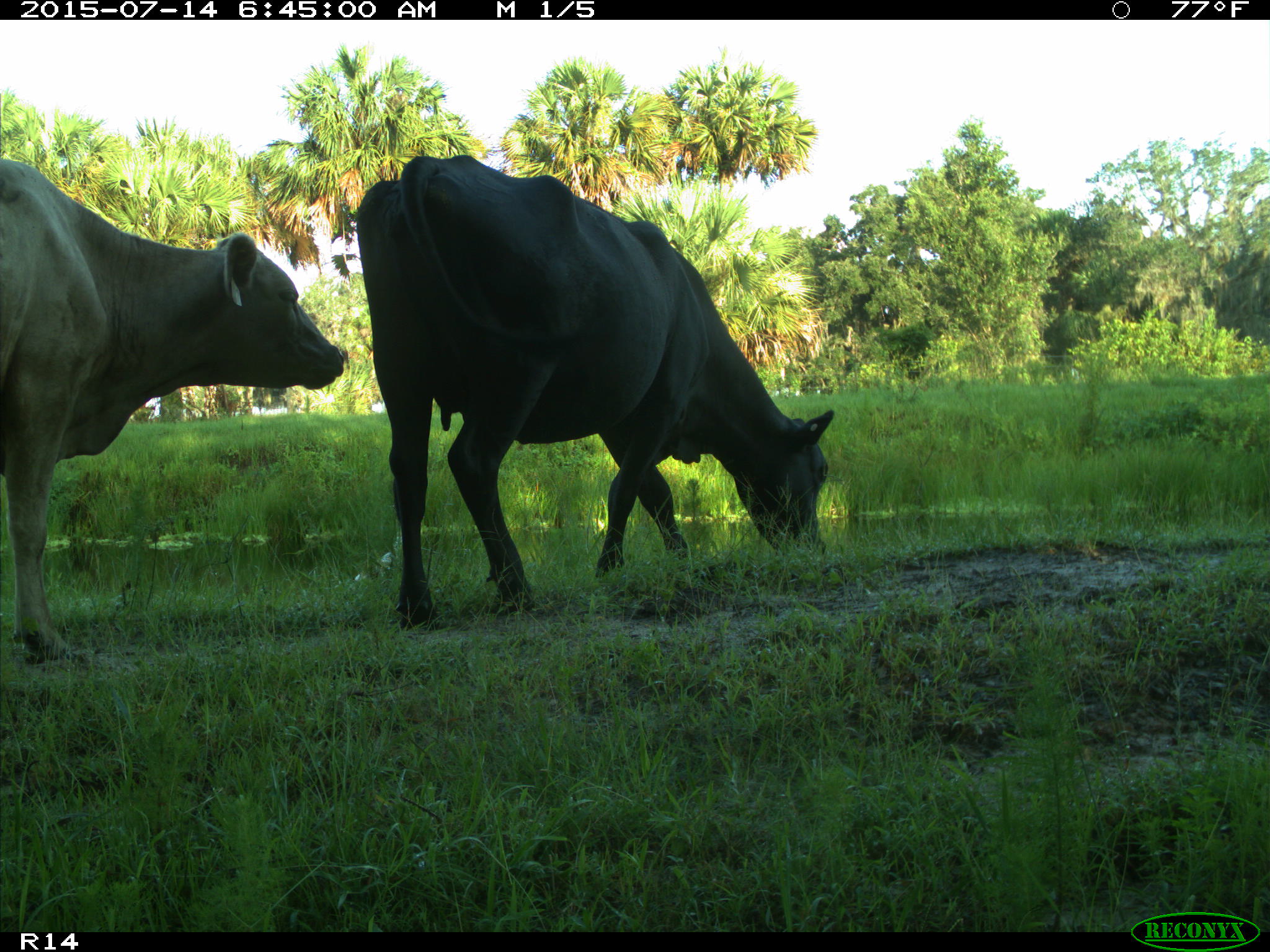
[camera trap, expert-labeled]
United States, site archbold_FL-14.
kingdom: Animalia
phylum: Chordata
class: Mammalia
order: Artiodactyla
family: Bovidae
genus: Bos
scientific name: Bos taurus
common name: domestic cow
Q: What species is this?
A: Bos taurus (domestic cow).